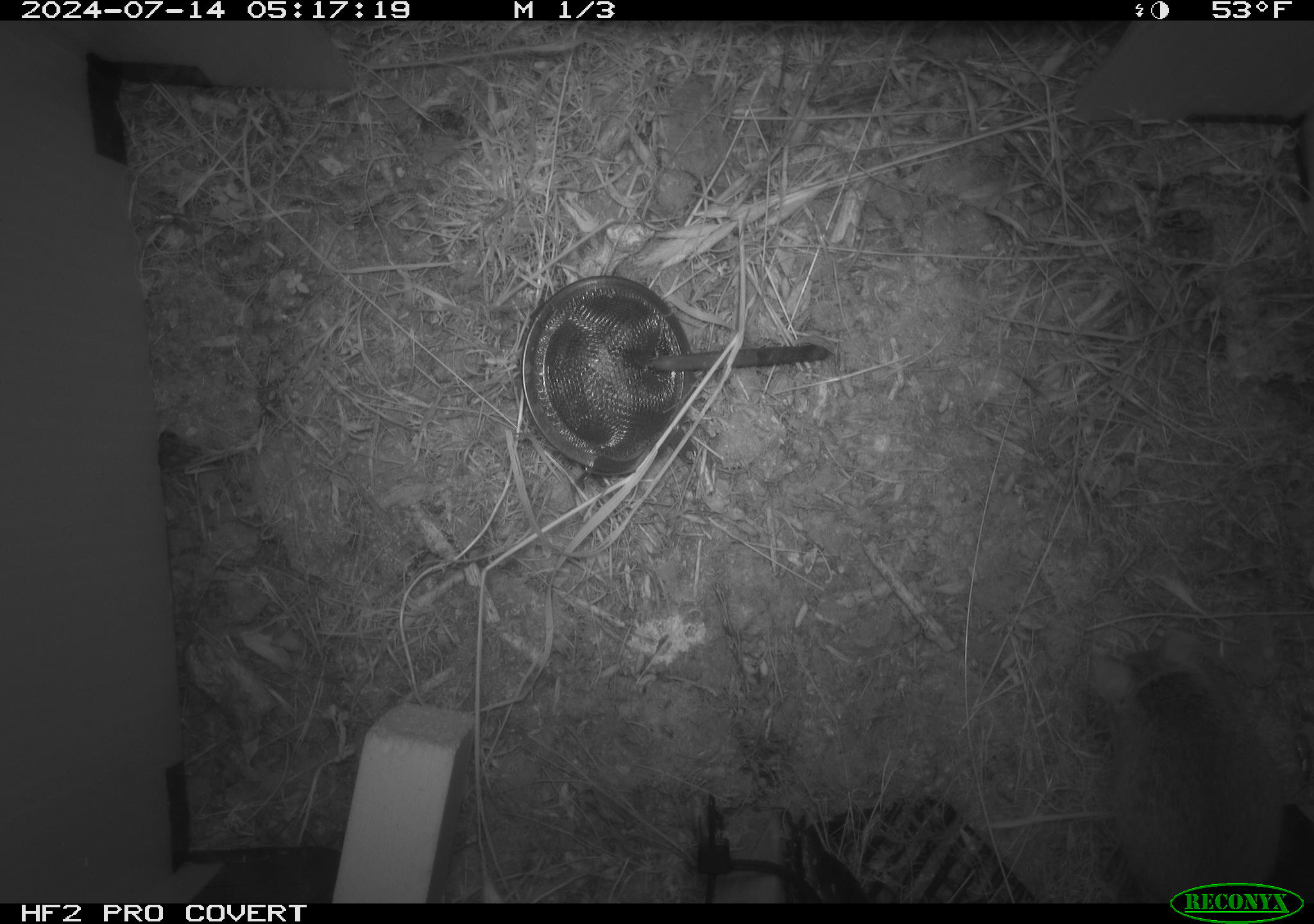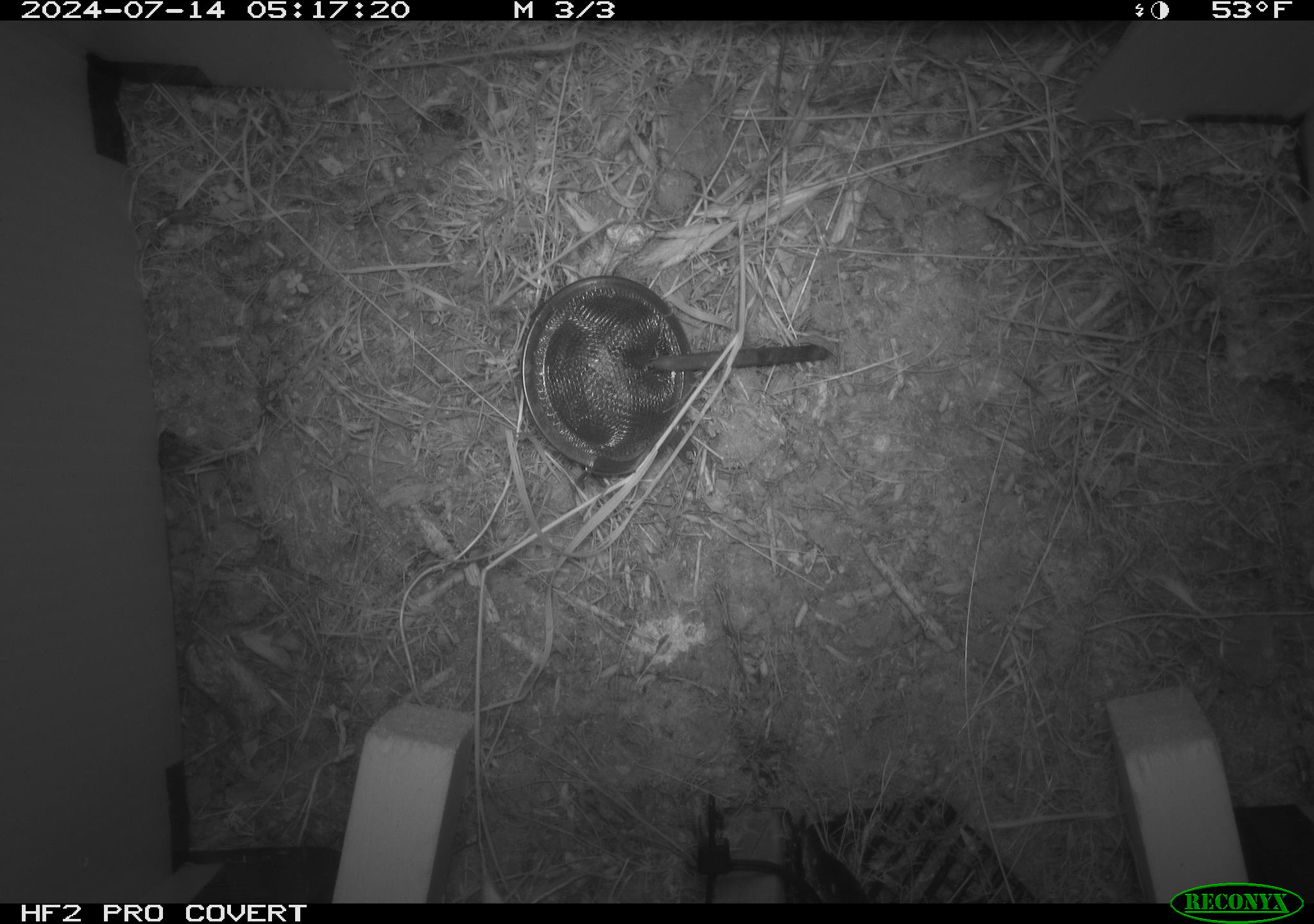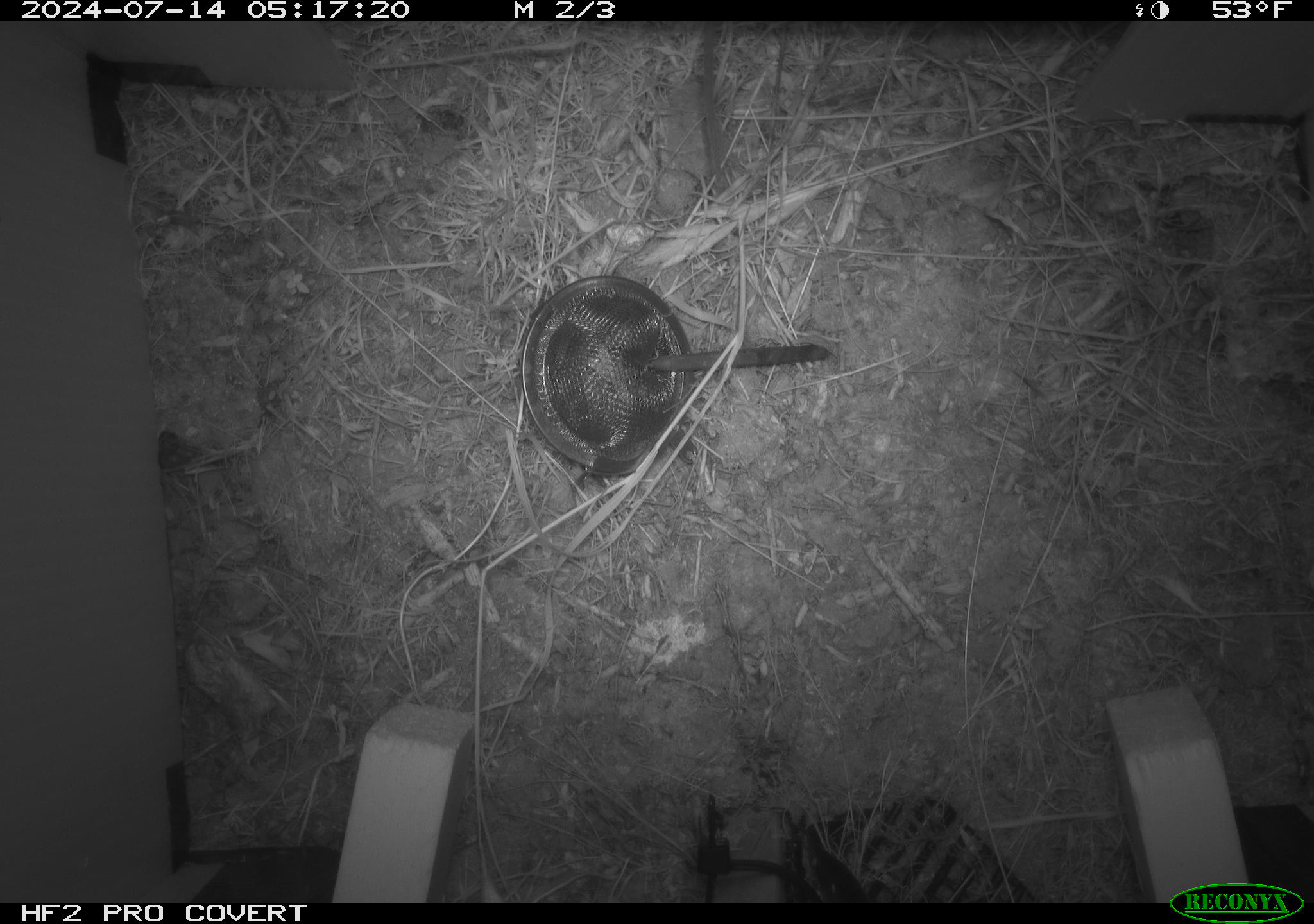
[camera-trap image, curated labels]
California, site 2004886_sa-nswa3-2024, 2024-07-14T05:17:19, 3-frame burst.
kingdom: Animalia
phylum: Chordata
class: Mammalia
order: Rodentia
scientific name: Rodentia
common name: rodent